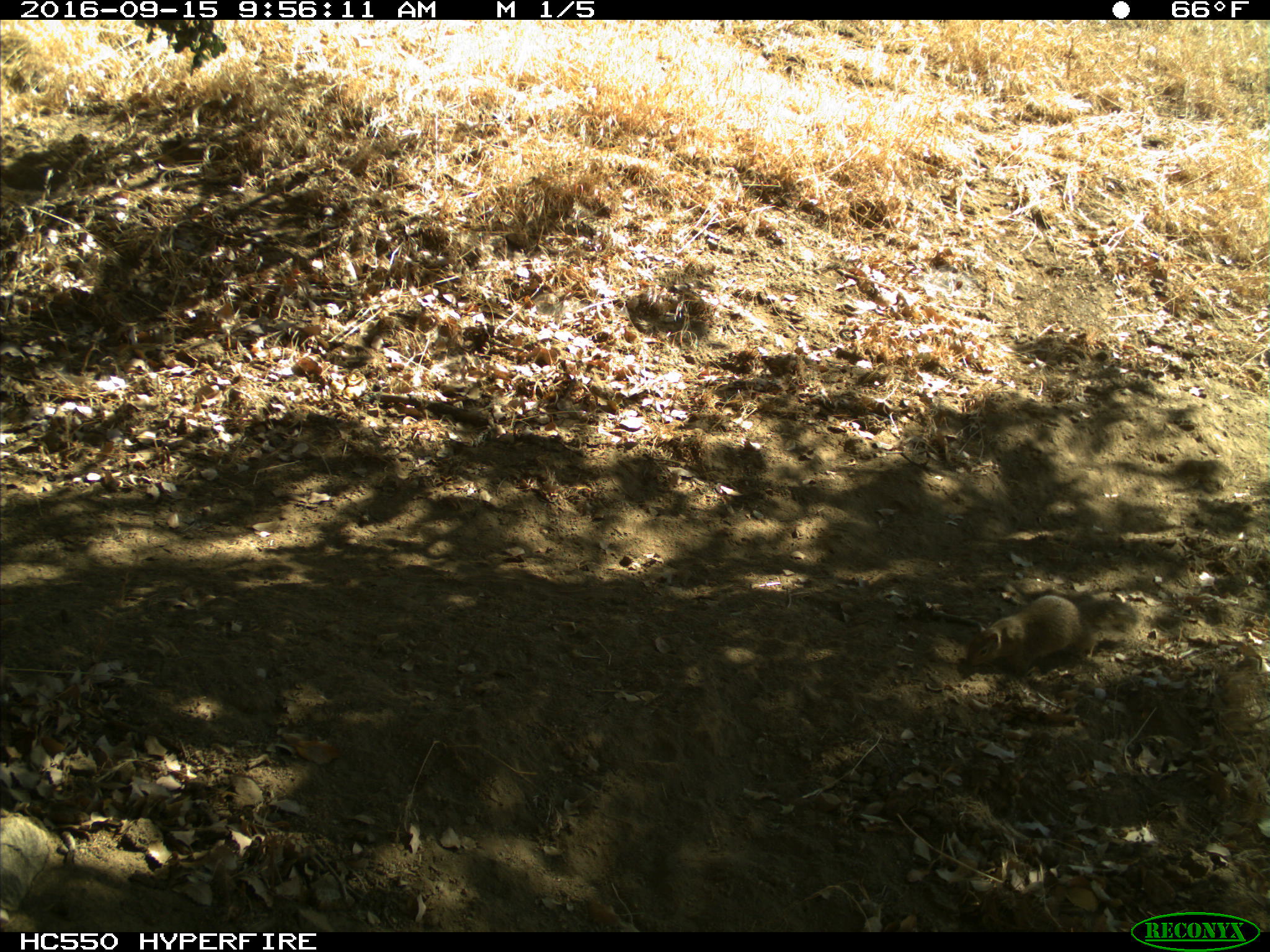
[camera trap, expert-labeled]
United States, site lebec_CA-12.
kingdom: Animalia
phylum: Chordata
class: Mammalia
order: Rodentia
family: Sciuridae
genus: Otospermophilus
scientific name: Otospermophilus beecheyi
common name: california ground squirrel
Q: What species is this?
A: Otospermophilus beecheyi (california ground squirrel).